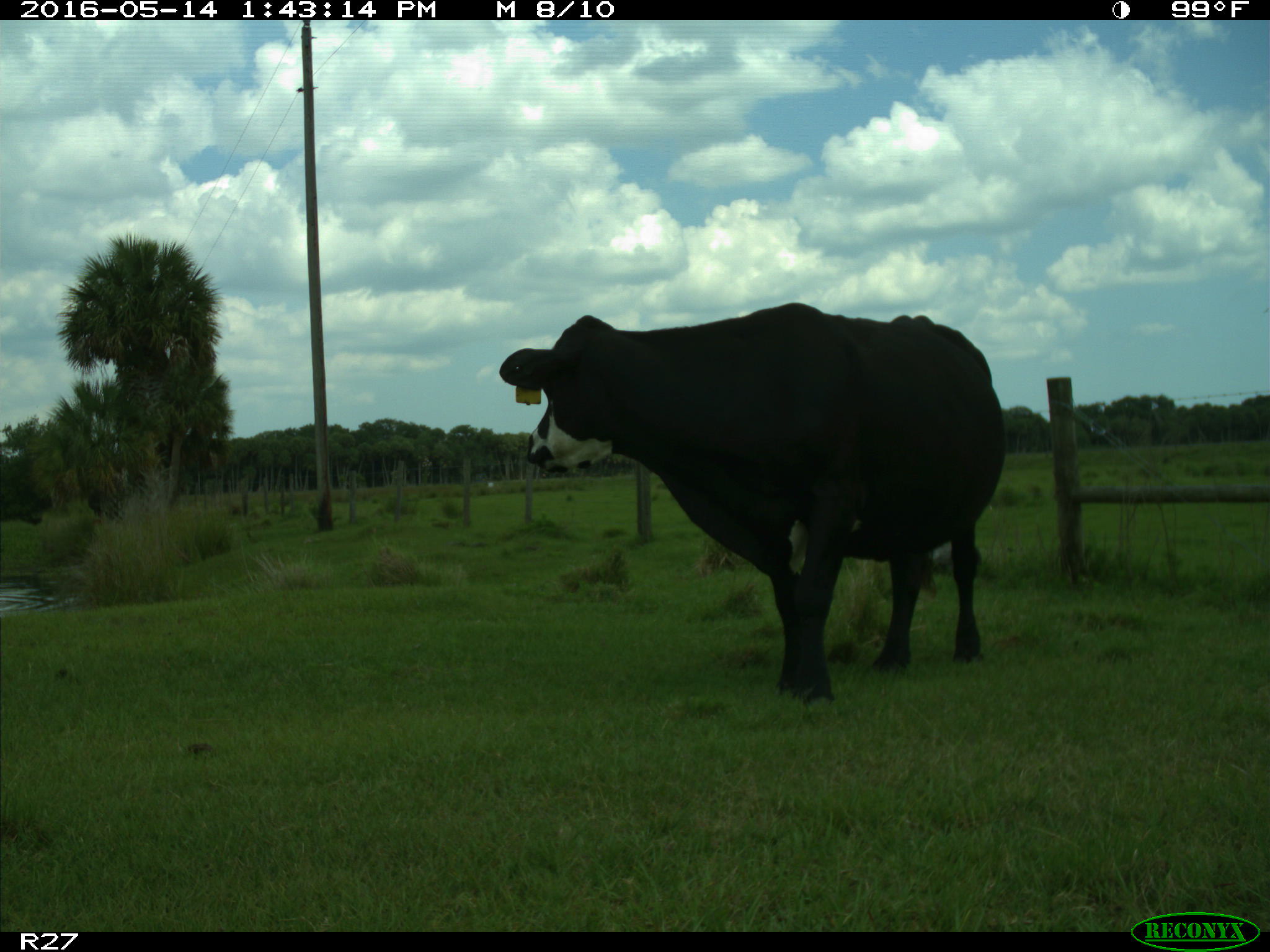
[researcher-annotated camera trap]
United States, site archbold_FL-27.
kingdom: Animalia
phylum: Chordata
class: Mammalia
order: Artiodactyla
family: Bovidae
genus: Bos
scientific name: Bos taurus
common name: domestic cow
Bos taurus (domestic cow).